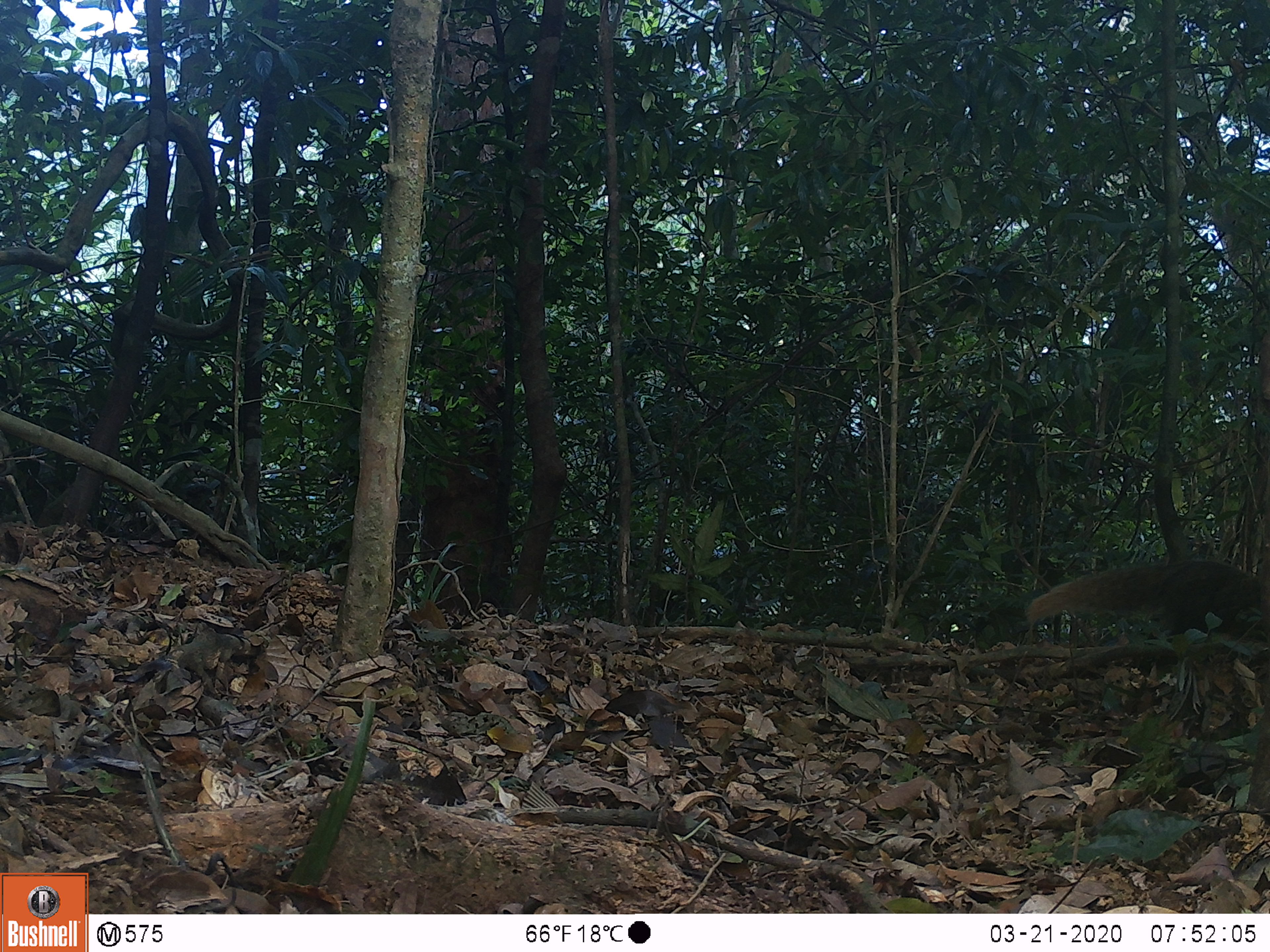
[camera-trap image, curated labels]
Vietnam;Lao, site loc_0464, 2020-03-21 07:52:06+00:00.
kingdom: Animalia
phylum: Chordata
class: Mammalia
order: Carnivora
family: Herpestidae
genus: Urva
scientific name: Urva urva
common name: crab-eating mongoose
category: crab eating mongoose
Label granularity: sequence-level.